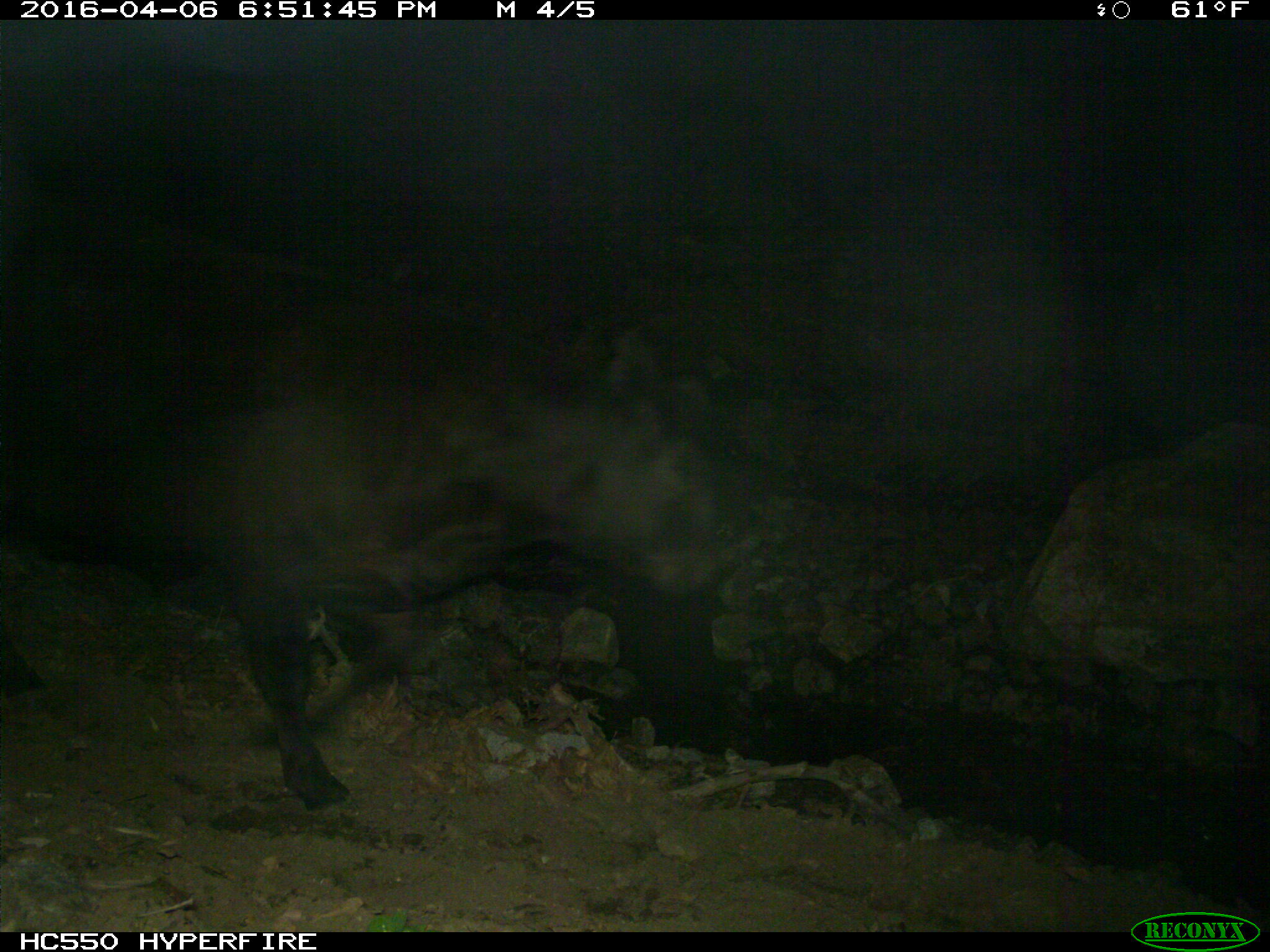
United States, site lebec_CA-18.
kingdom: Animalia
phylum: Chordata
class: Mammalia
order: Artiodactyla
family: Bovidae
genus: Bos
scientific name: Bos taurus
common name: domestic cow